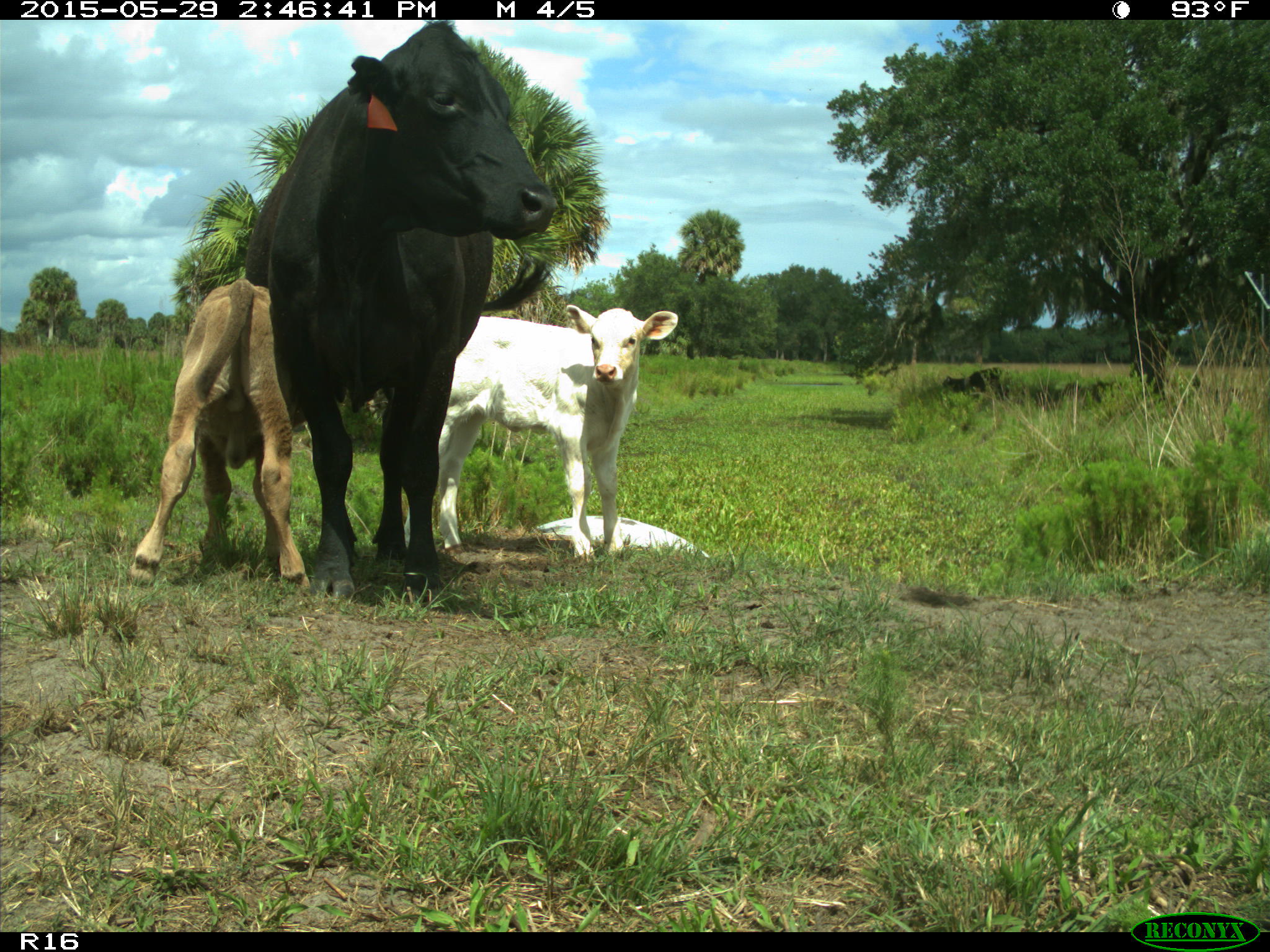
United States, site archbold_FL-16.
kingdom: Animalia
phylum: Chordata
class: Mammalia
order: Artiodactyla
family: Bovidae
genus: Bos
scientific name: Bos taurus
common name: domestic cow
Bos taurus (domestic cow).